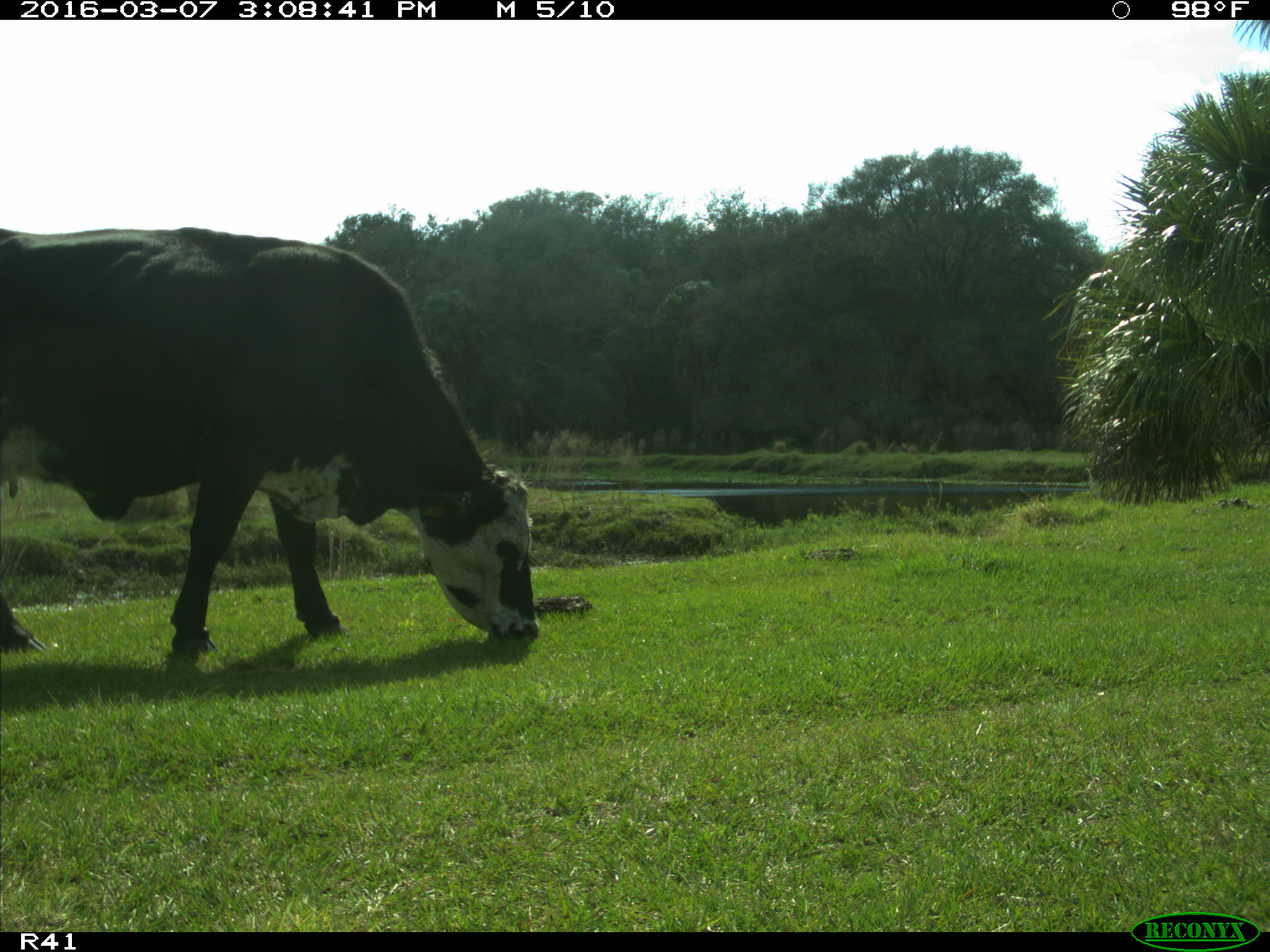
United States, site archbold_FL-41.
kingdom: Animalia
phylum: Chordata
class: Mammalia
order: Artiodactyla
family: Bovidae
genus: Bos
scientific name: Bos taurus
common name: domestic cow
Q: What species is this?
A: Bos taurus (domestic cow).